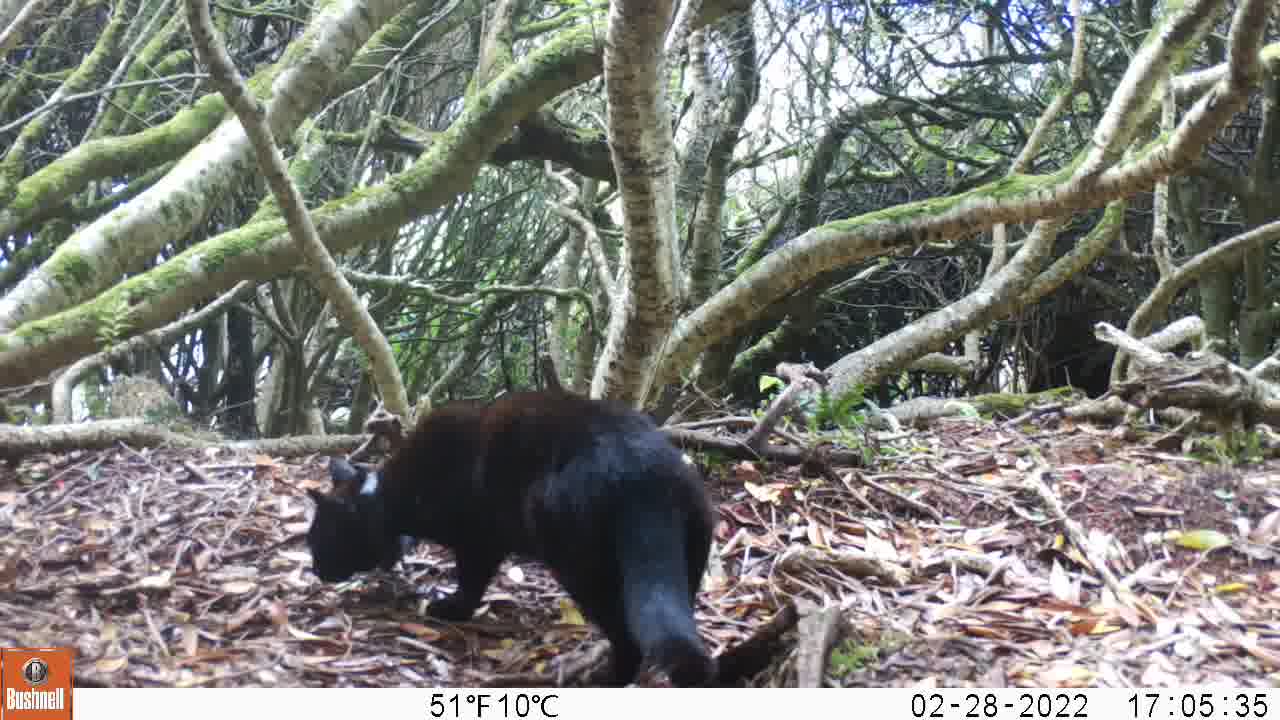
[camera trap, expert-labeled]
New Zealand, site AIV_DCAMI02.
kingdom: Animalia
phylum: Chordata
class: Mammalia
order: Carnivora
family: Felidae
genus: Felis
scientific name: Felis catus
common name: domestic cat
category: cat